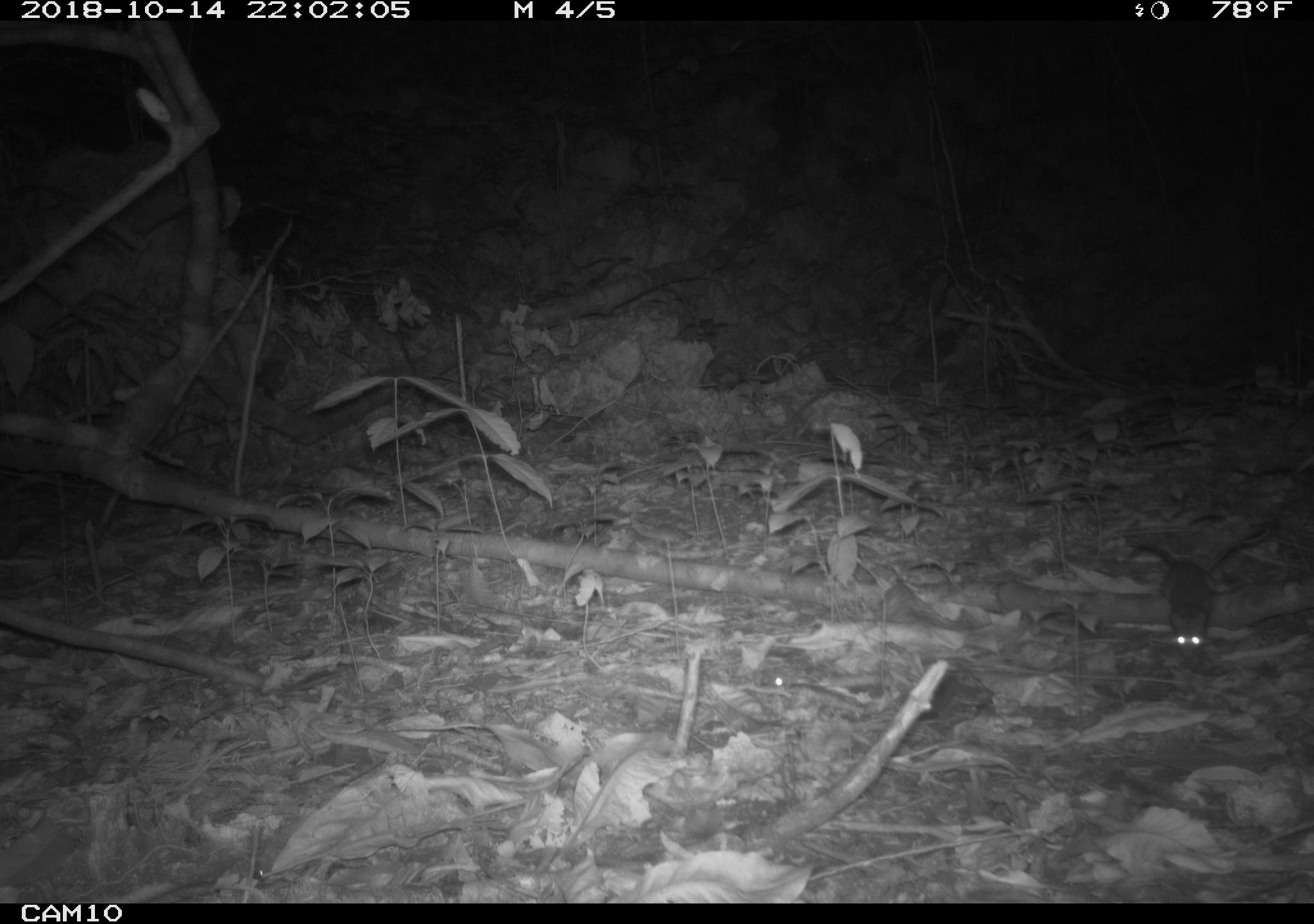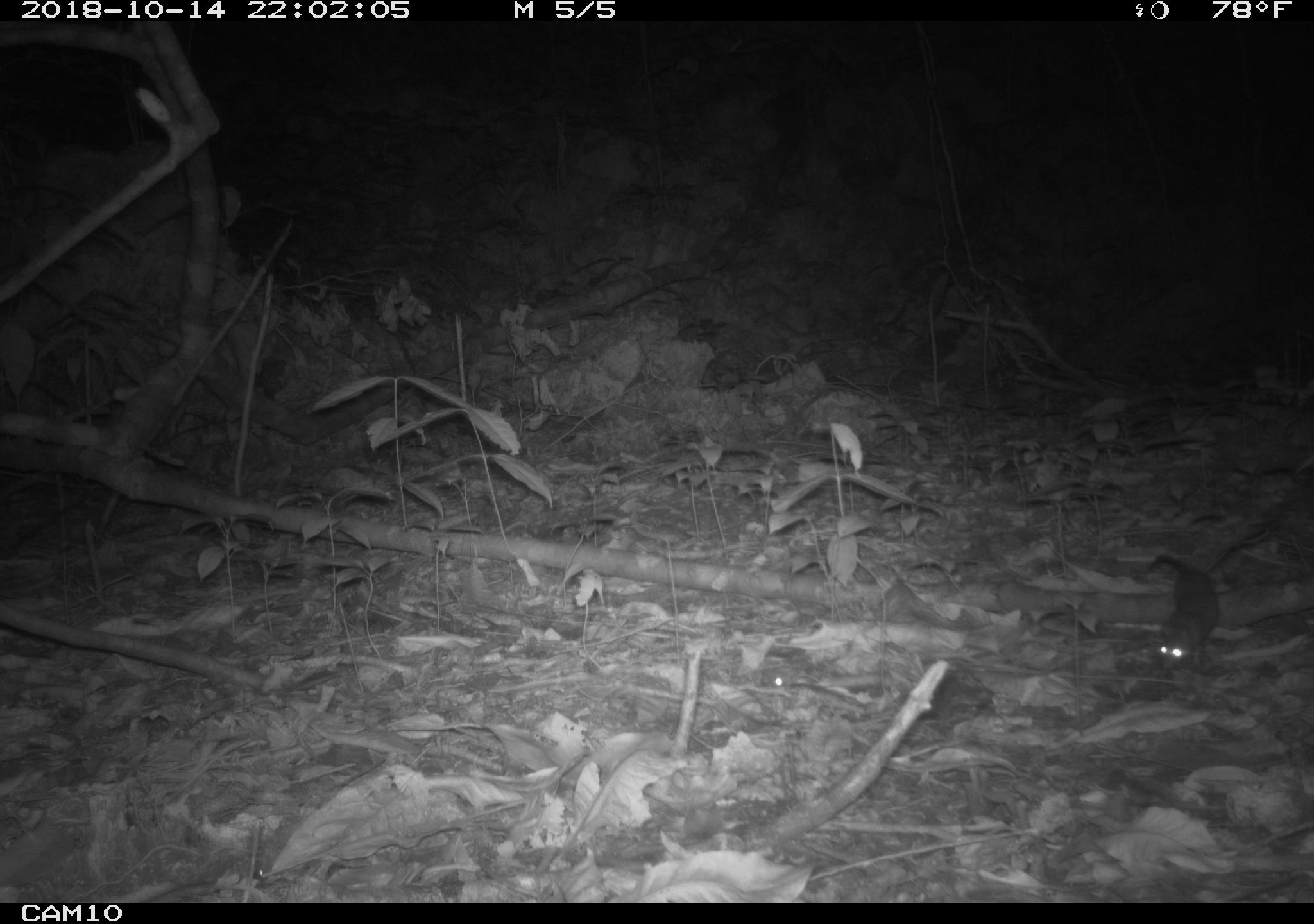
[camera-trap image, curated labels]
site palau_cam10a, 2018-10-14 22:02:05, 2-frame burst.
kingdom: Animalia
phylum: Chordata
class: Mammalia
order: Rodentia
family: Muridae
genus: Rattus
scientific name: Rattus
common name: rat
Rat (Rattus).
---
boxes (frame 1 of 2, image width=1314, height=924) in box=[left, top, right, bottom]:
rat: box=[1122, 528, 1236, 676]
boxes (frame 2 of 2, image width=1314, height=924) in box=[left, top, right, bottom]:
rat: box=[1140, 547, 1227, 682]